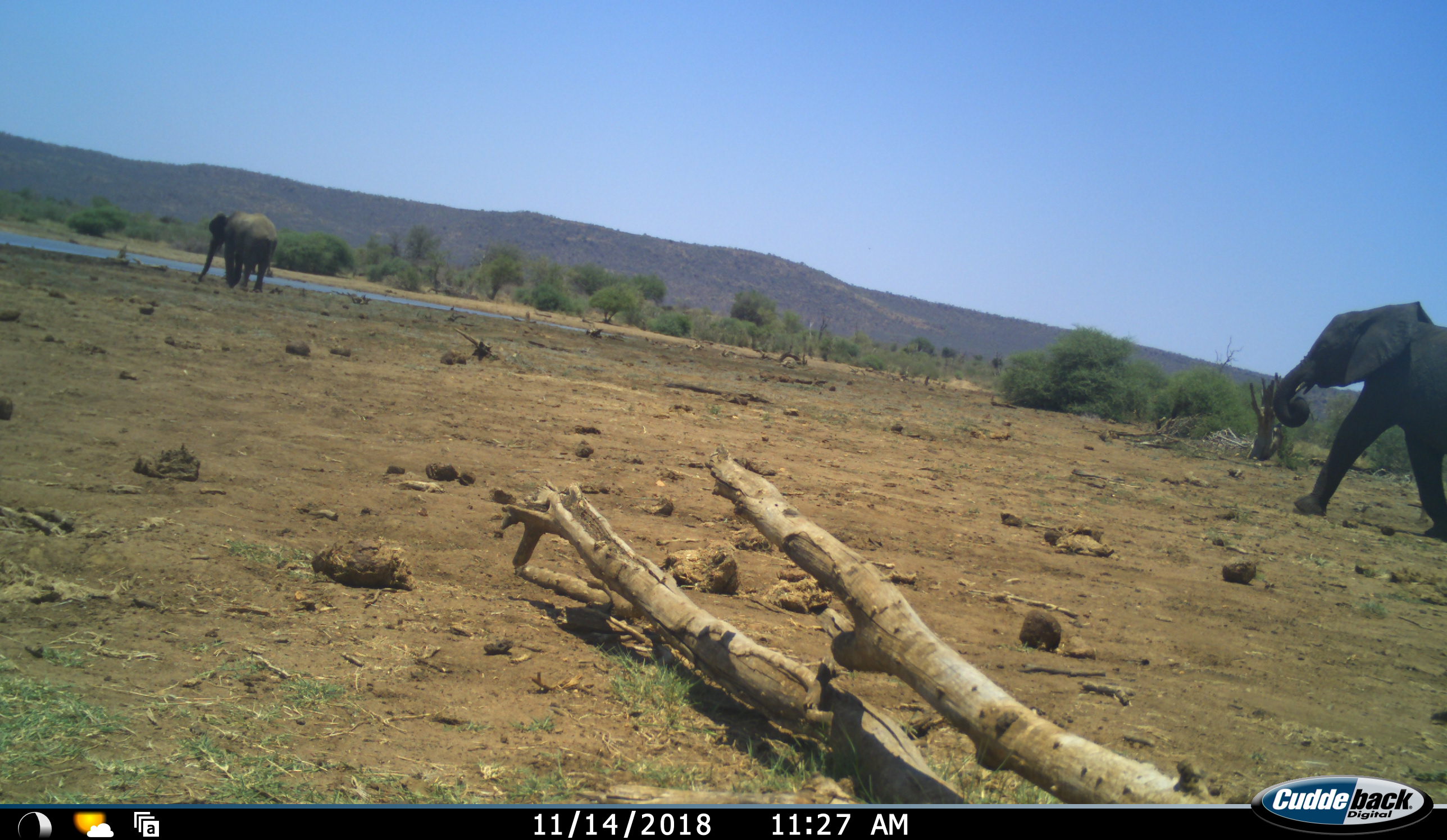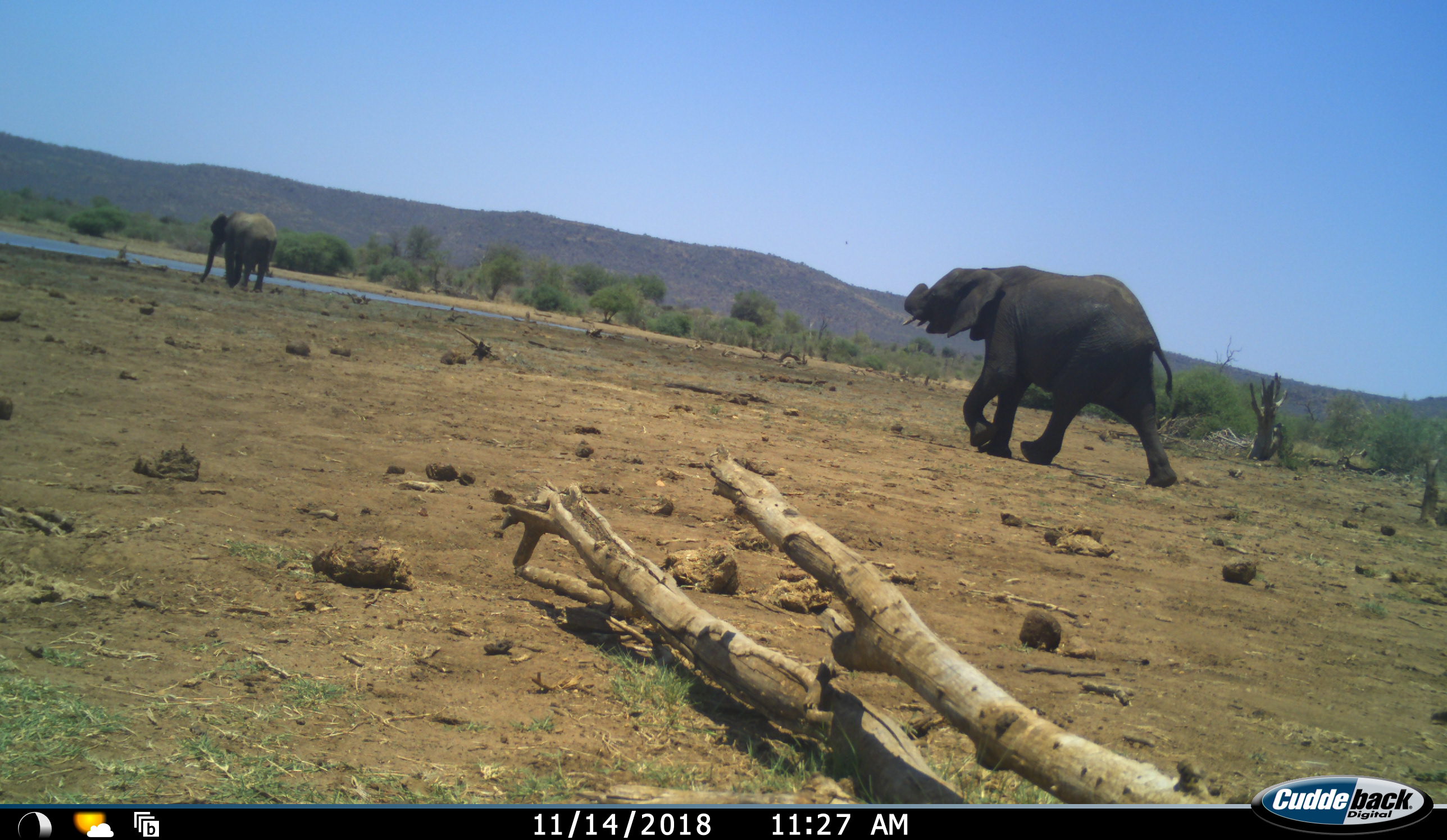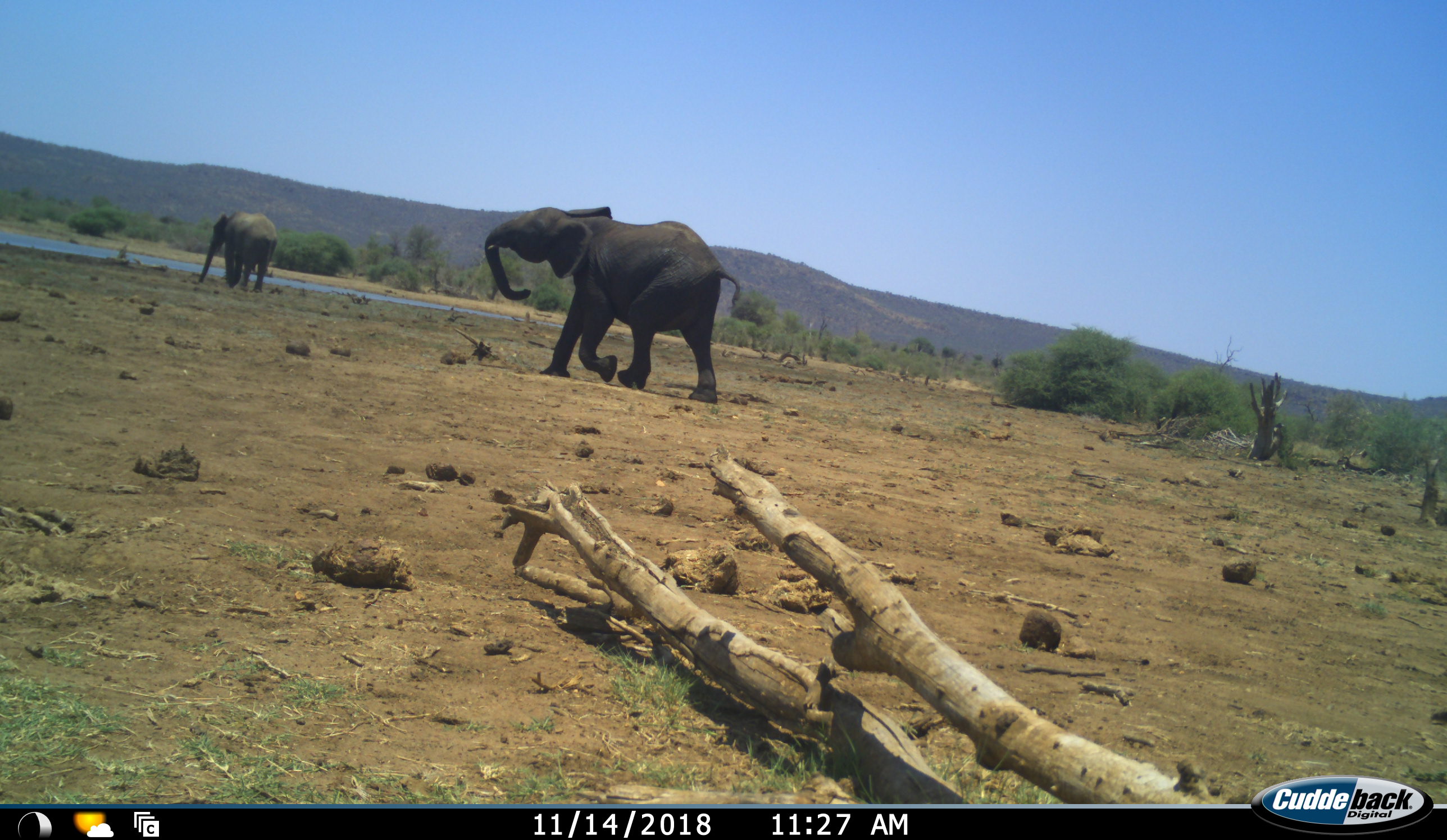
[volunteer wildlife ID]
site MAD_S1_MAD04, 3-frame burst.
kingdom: Animalia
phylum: Chordata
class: Mammalia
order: Proboscidea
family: Elephantidae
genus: Loxodonta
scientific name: Loxodonta africana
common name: african bush elephant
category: elephant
Elephant (african bush elephant) (Loxodonta africana), count 2. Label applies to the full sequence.